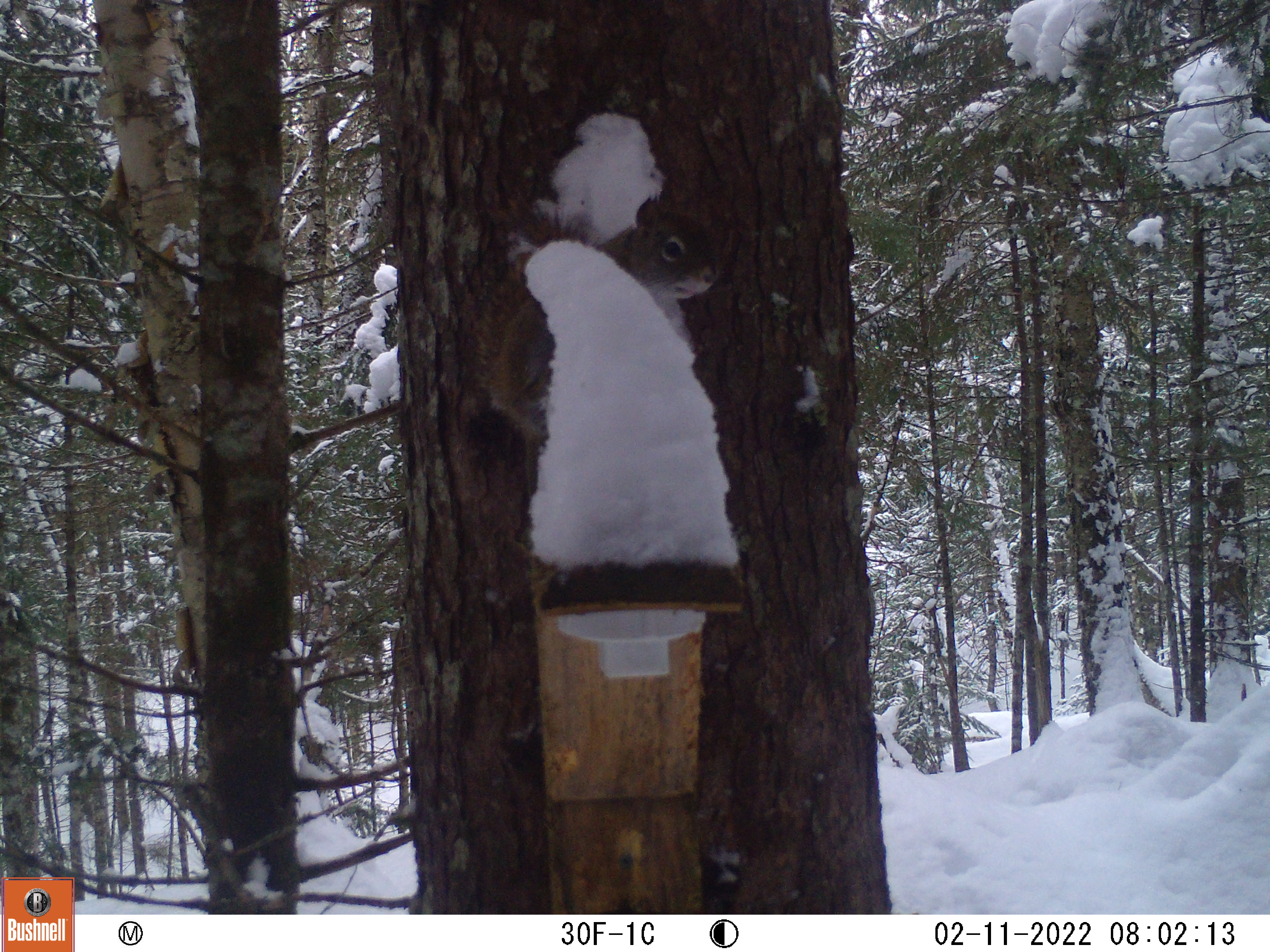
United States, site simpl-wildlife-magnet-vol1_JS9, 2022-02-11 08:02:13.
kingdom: Animalia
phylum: Chordata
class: Mammalia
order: Rodentia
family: Sciuridae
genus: Tamiasciurus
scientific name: Tamiasciurus hudsonicus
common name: red squirrel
Red squirrel (Tamiasciurus hudsonicus).